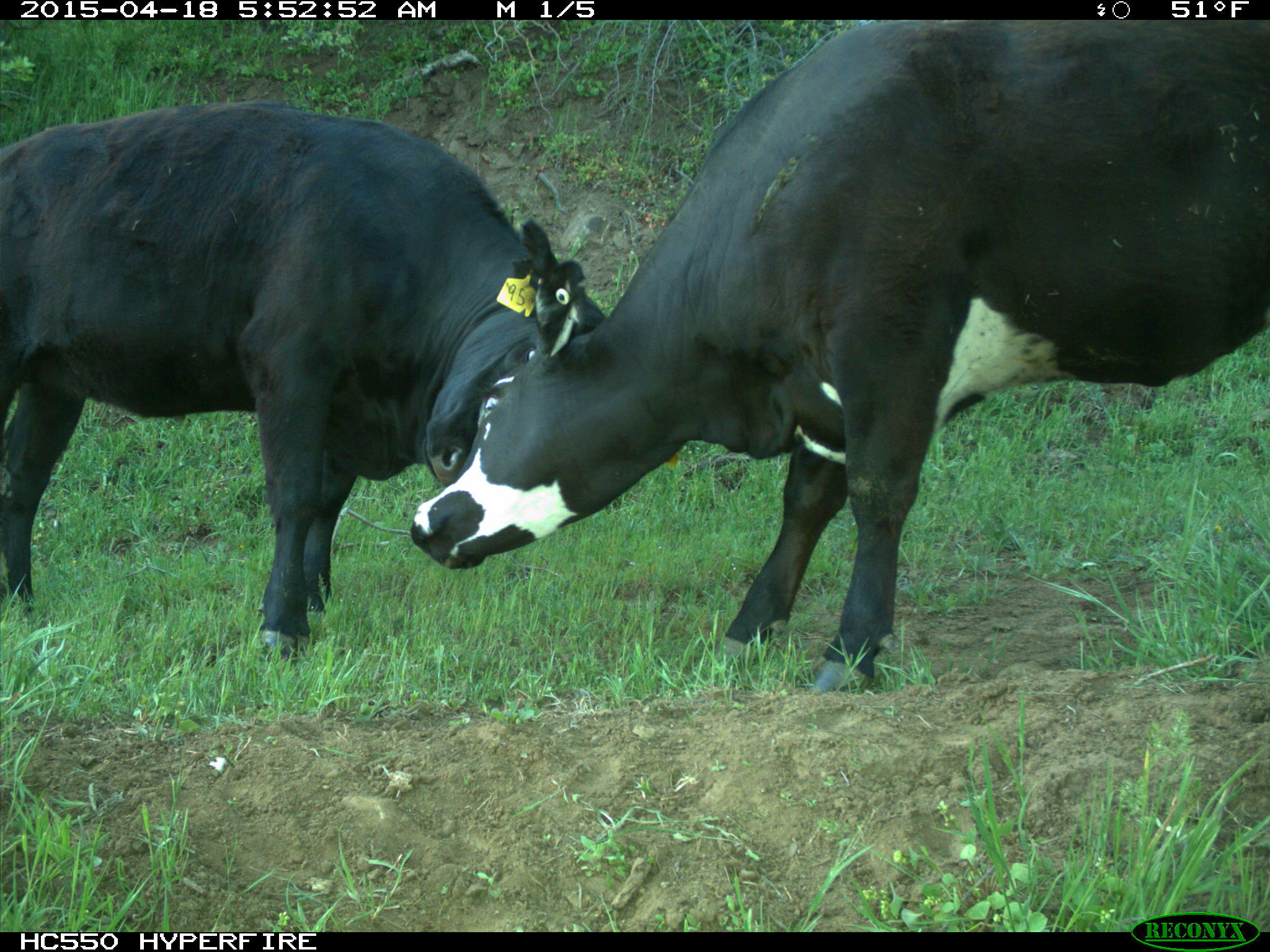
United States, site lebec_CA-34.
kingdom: Animalia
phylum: Chordata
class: Mammalia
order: Artiodactyla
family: Bovidae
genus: Bos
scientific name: Bos taurus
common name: domestic cow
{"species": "Bos taurus (domestic cow)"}